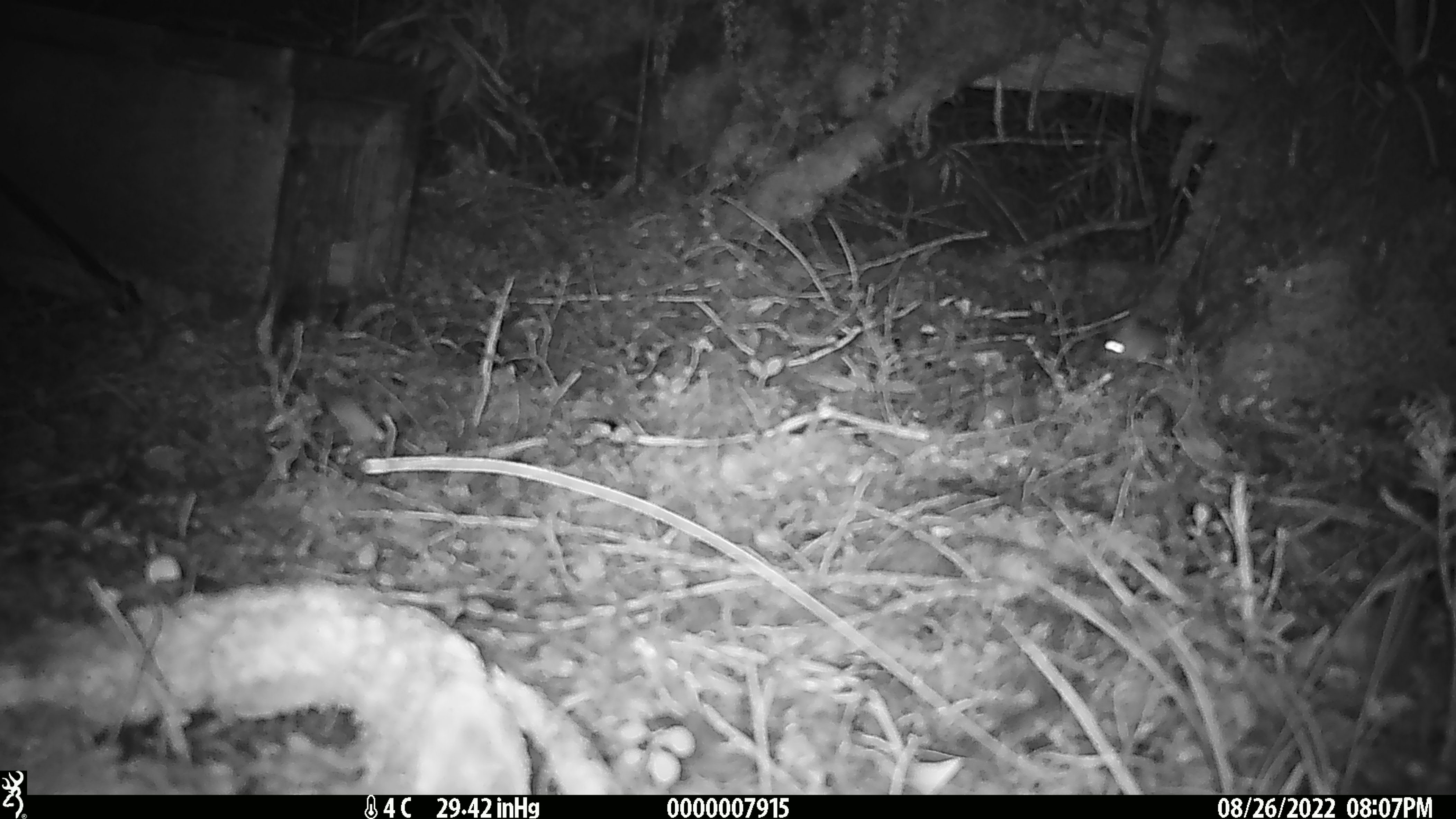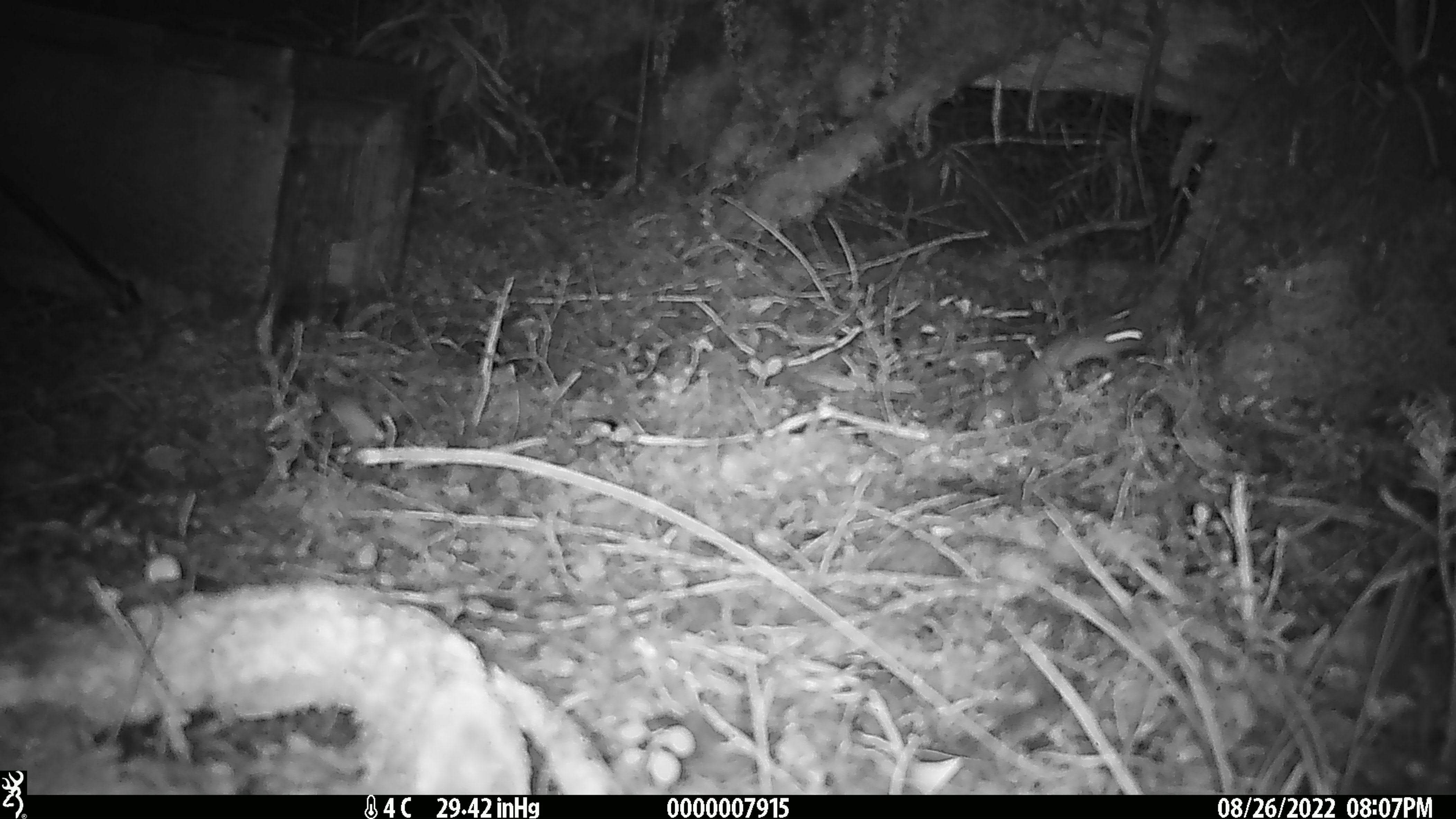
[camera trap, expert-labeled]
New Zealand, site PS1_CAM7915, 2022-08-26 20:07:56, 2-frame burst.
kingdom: Animalia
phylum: Chordata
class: Mammalia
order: Rodentia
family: Muridae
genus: Mus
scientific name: Mus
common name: mouse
Mouse (Mus).